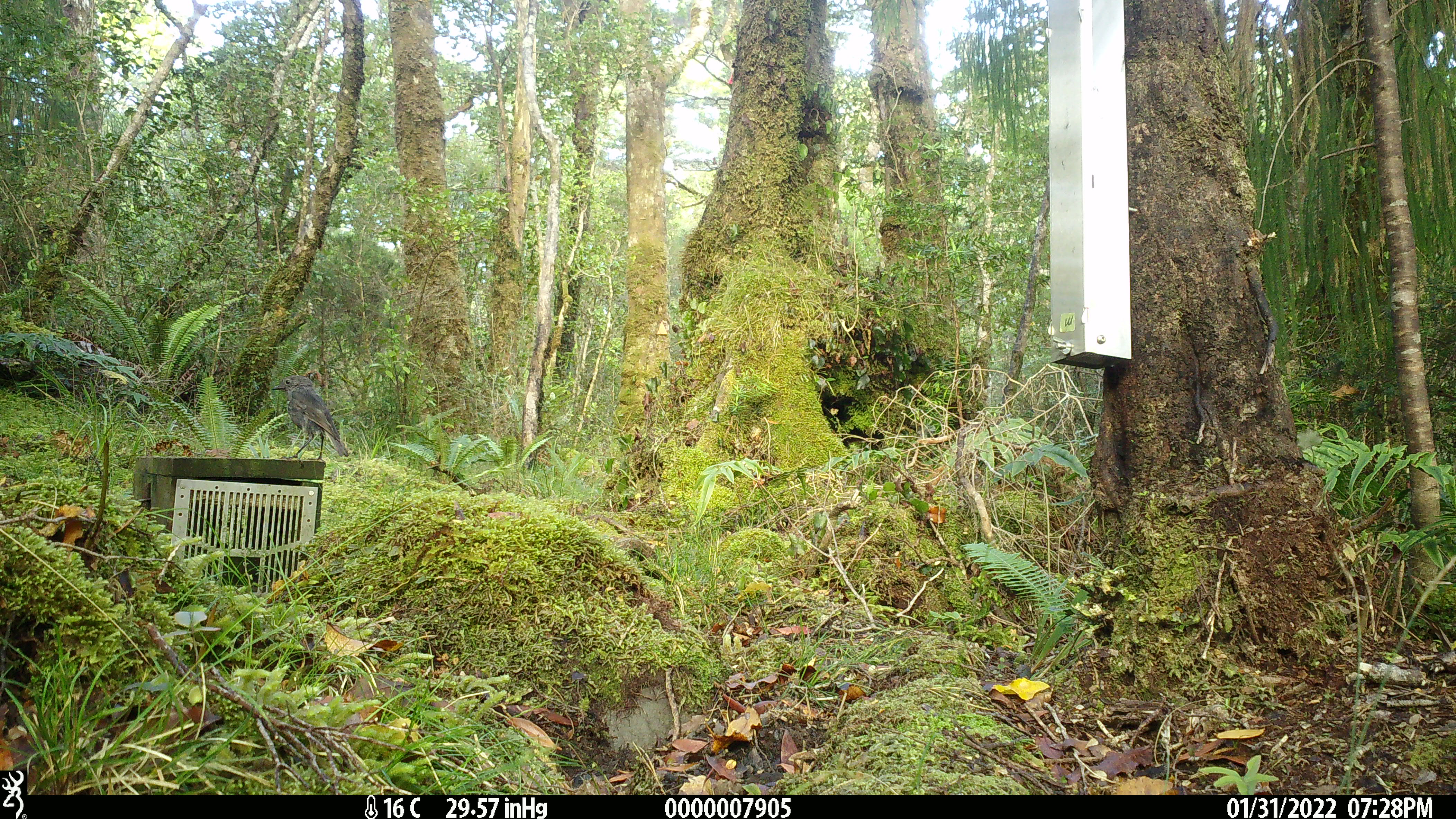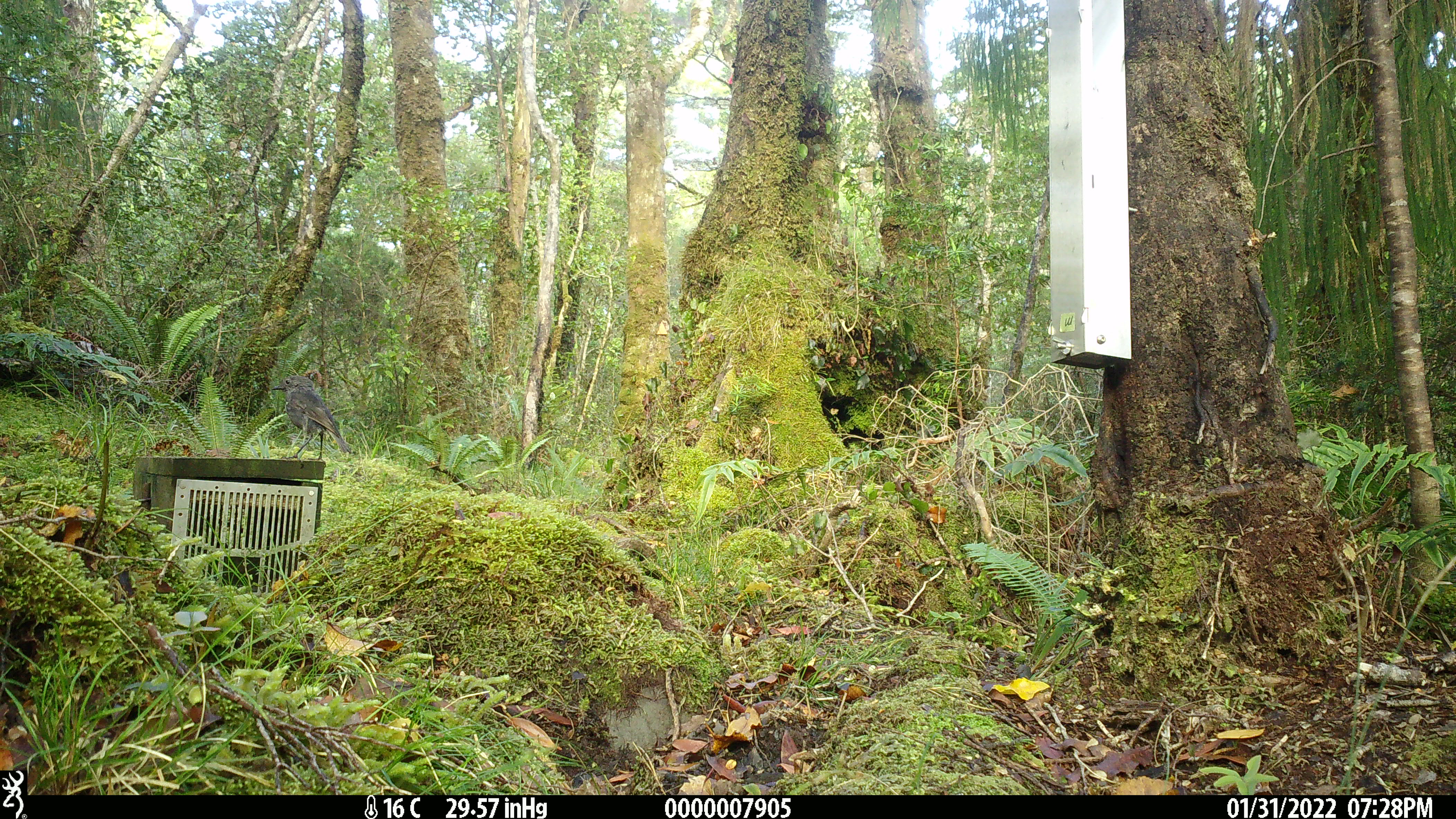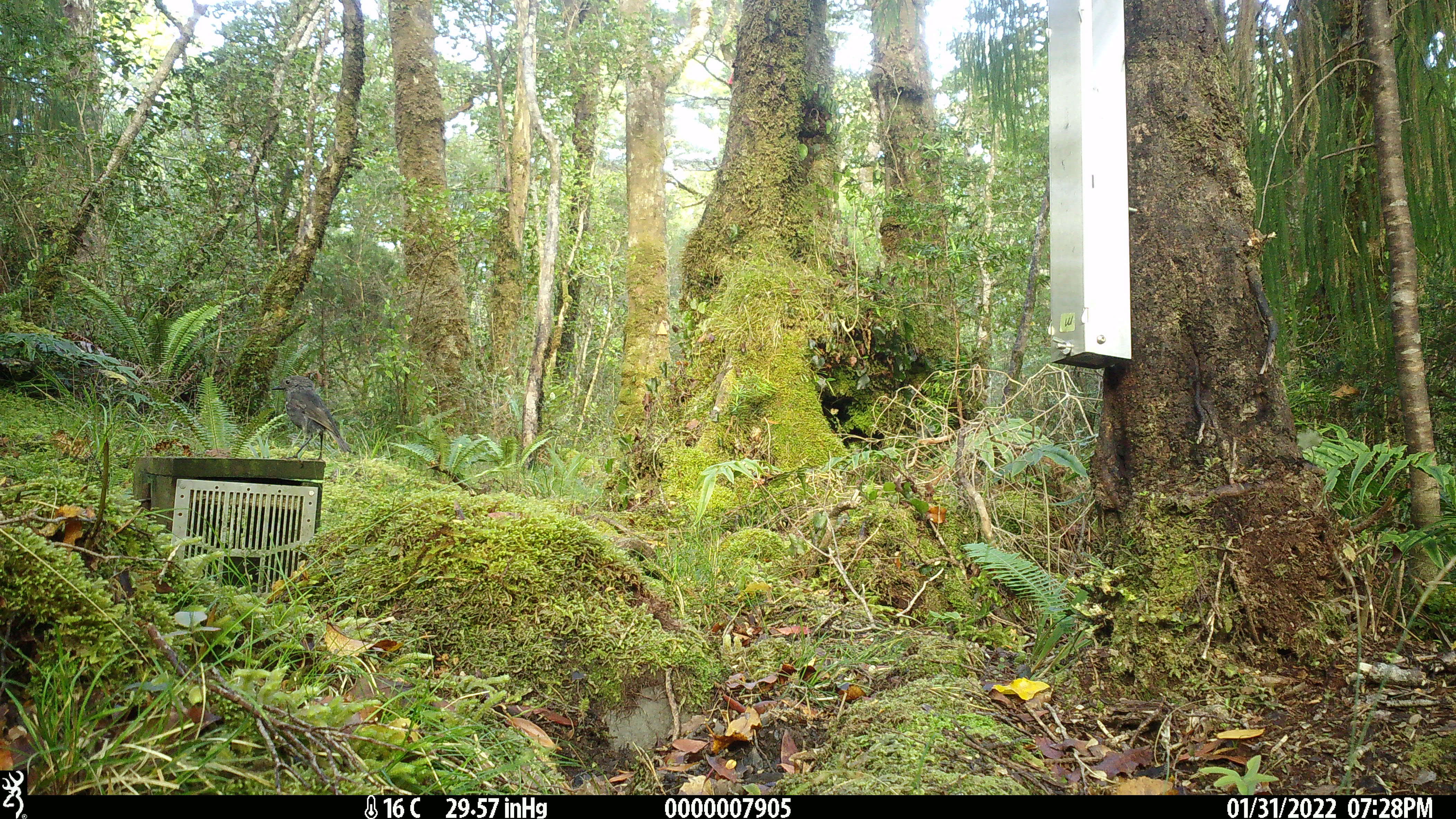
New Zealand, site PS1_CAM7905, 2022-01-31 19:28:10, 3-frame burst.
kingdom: Animalia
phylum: Chordata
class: Aves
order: Passeriformes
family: Petroicidae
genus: Petroica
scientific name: Petroica australis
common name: new zealand robin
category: robin